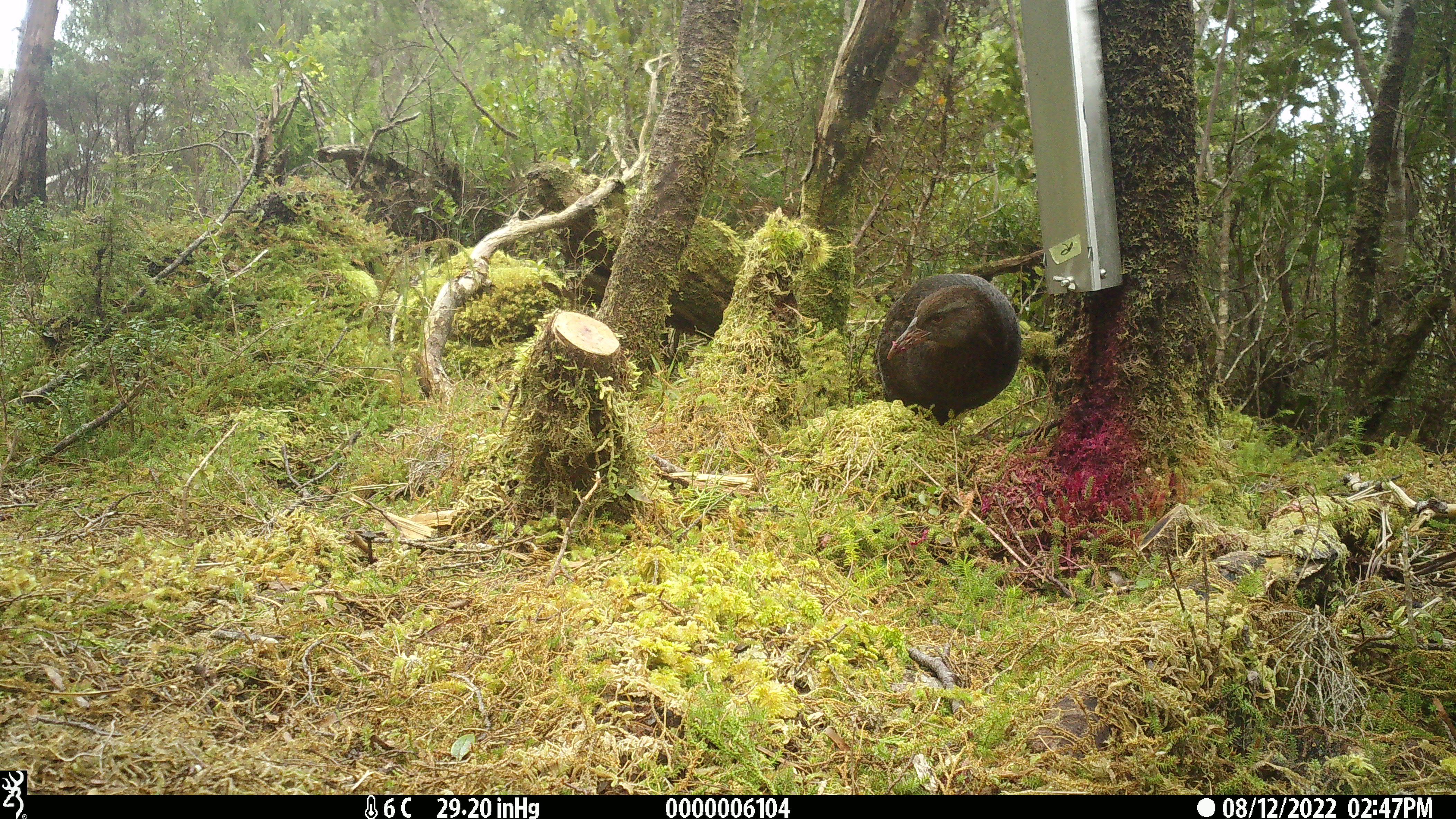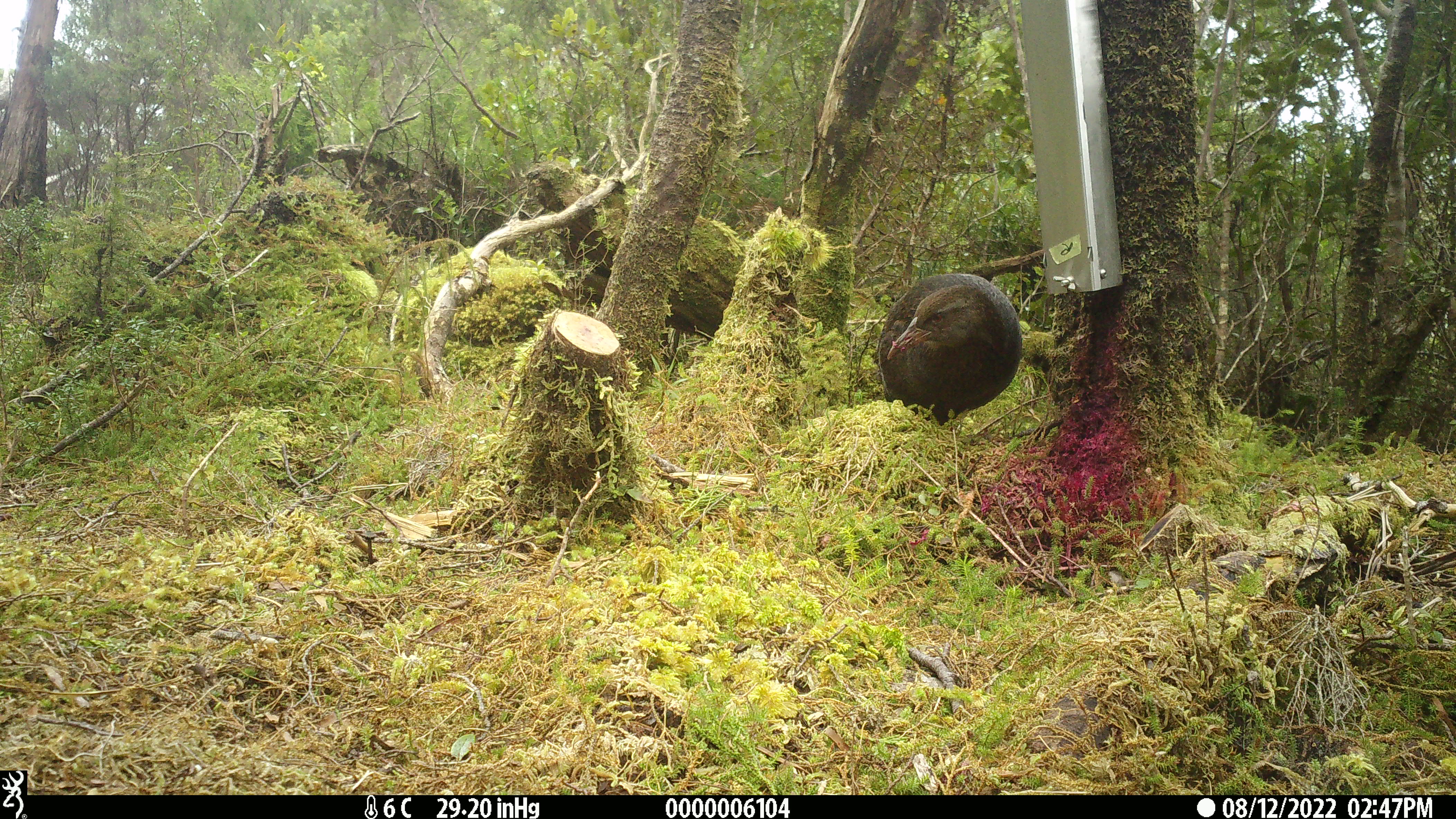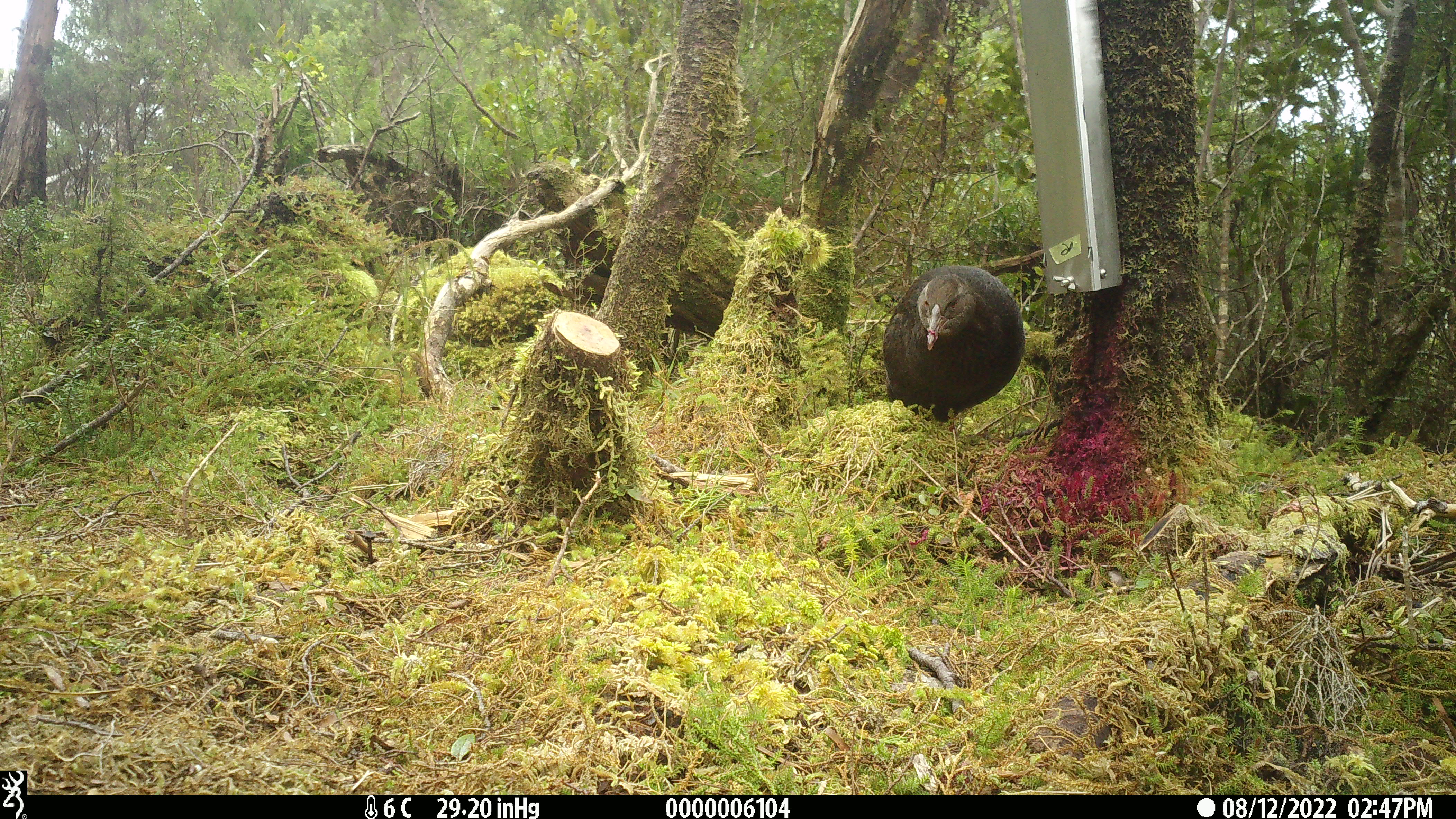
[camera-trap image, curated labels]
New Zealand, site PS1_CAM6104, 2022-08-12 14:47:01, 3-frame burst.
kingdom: Animalia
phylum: Chordata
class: Aves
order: Gruiformes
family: Rallidae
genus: Gallirallus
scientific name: Gallirallus australis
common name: weka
Weka (Gallirallus australis).